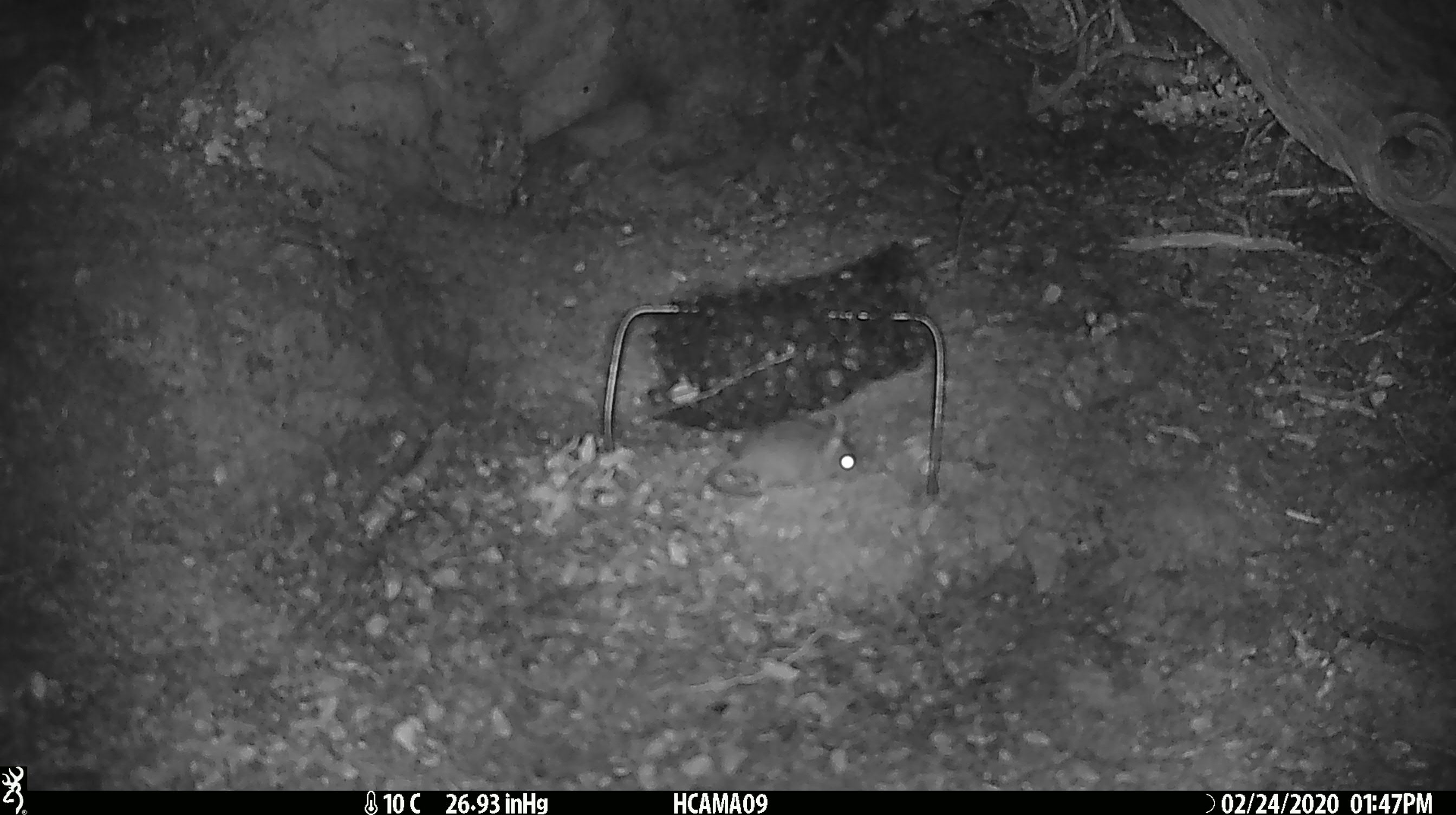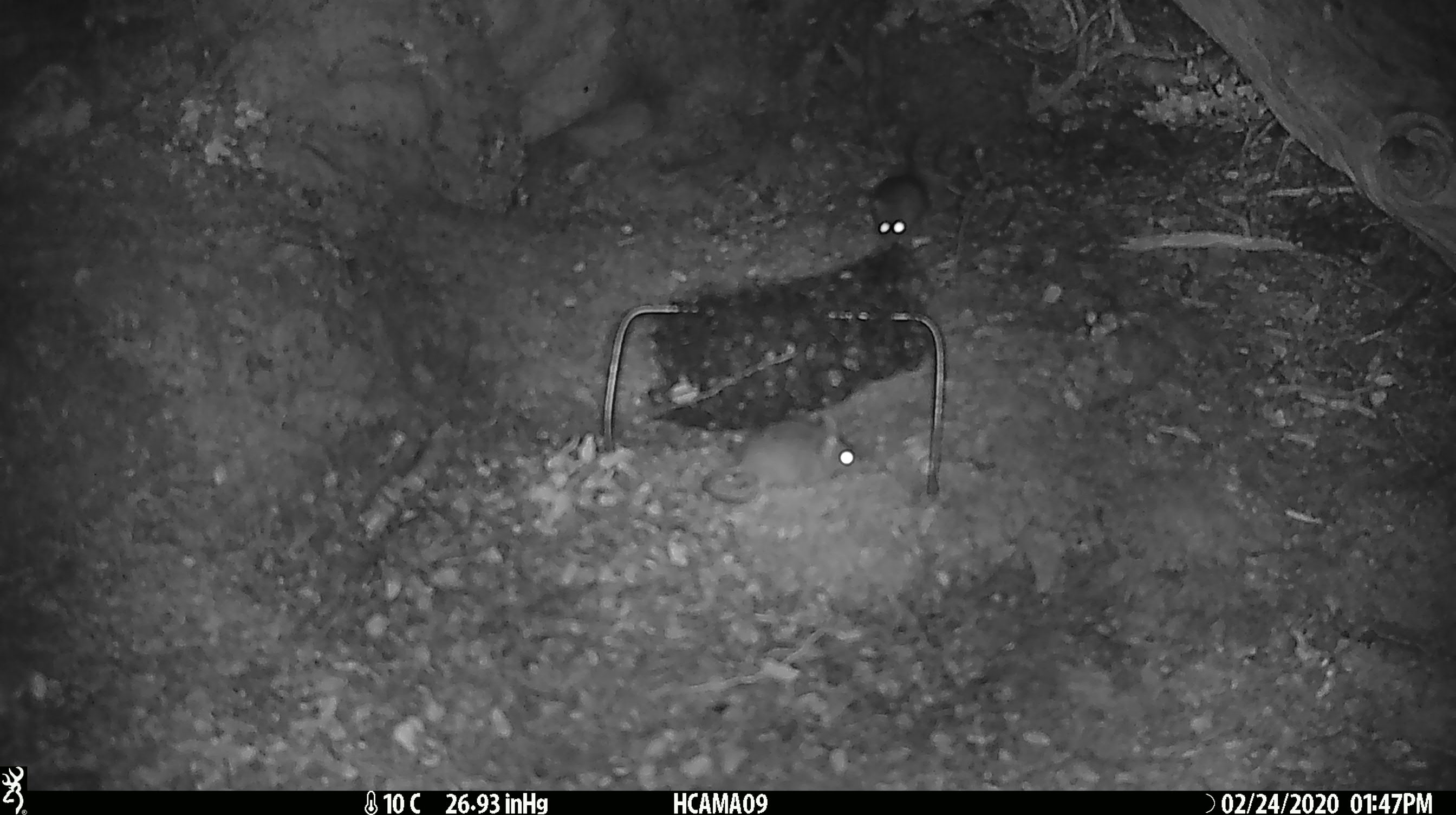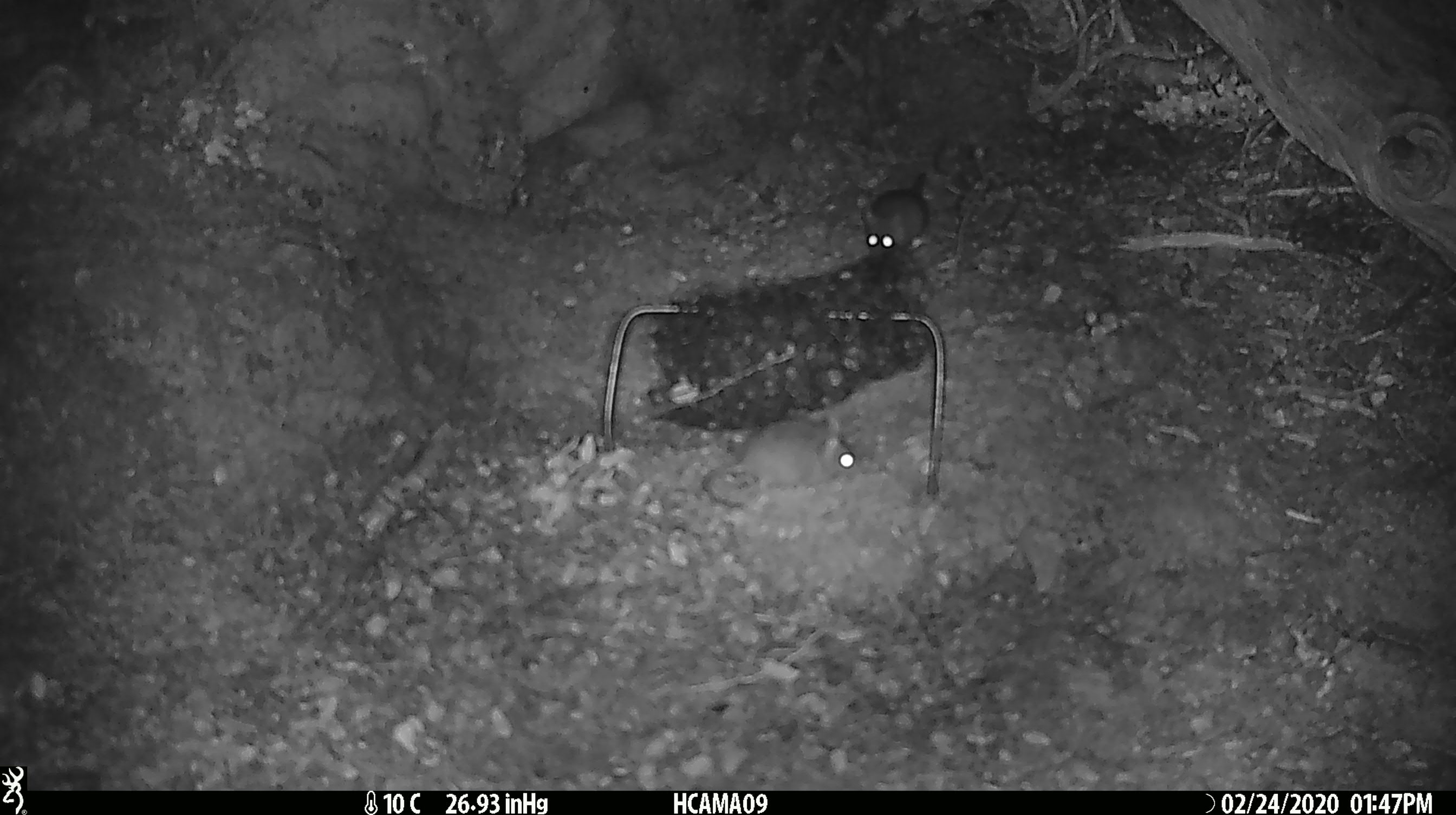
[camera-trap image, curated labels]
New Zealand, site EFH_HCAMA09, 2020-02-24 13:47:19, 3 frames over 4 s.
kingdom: Animalia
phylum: Chordata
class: Mammalia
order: Rodentia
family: Muridae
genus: Mus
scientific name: Mus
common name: mouse